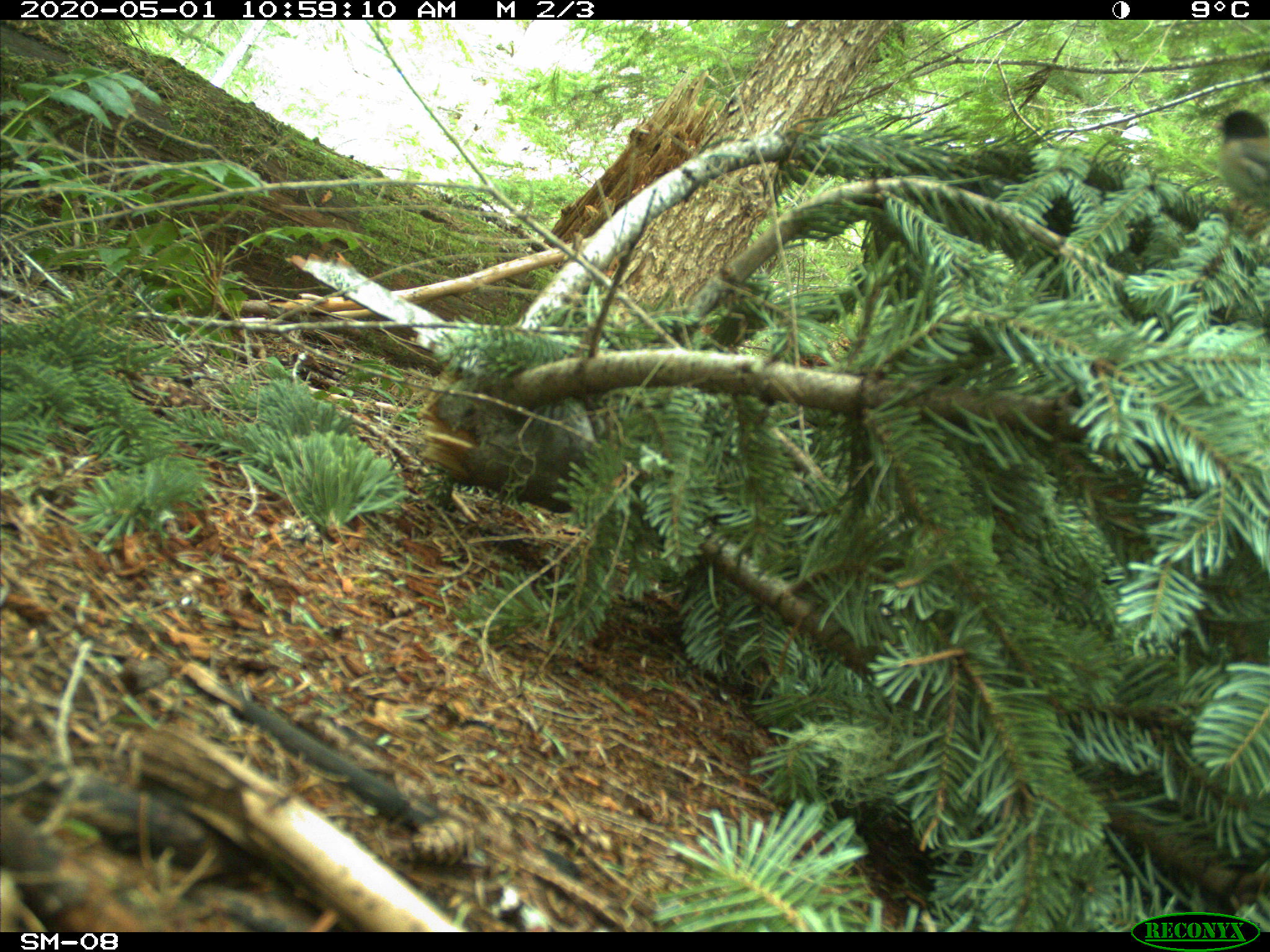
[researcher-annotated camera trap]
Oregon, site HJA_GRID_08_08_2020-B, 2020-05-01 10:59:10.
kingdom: Animalia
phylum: Chordata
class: Aves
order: Passeriformes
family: Passerellidae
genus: Junco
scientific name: Junco hyemalis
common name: dark-eyed junco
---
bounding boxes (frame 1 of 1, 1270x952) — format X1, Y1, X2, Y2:
dark-eyed junco: 1204, 90, 1263, 227